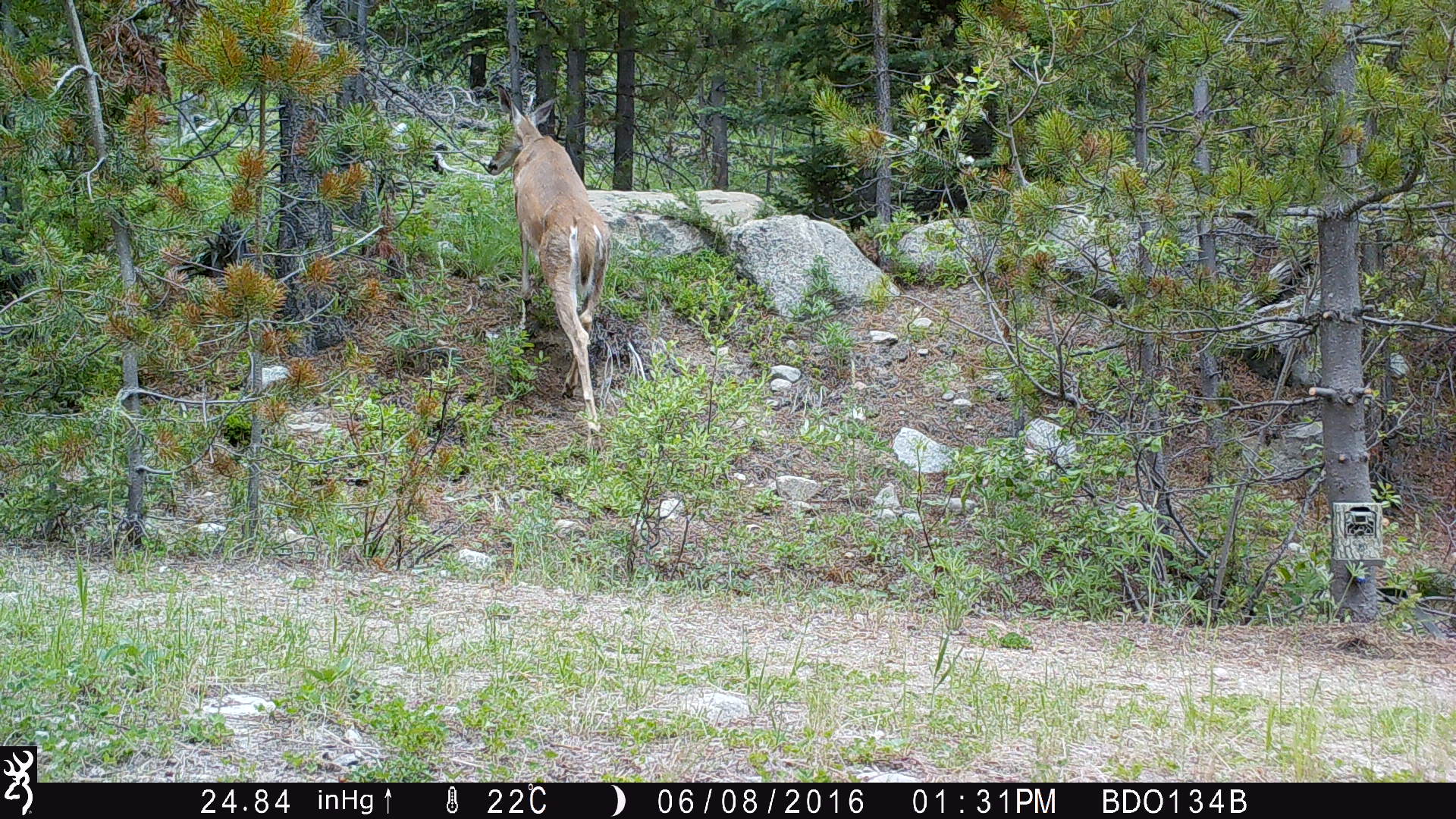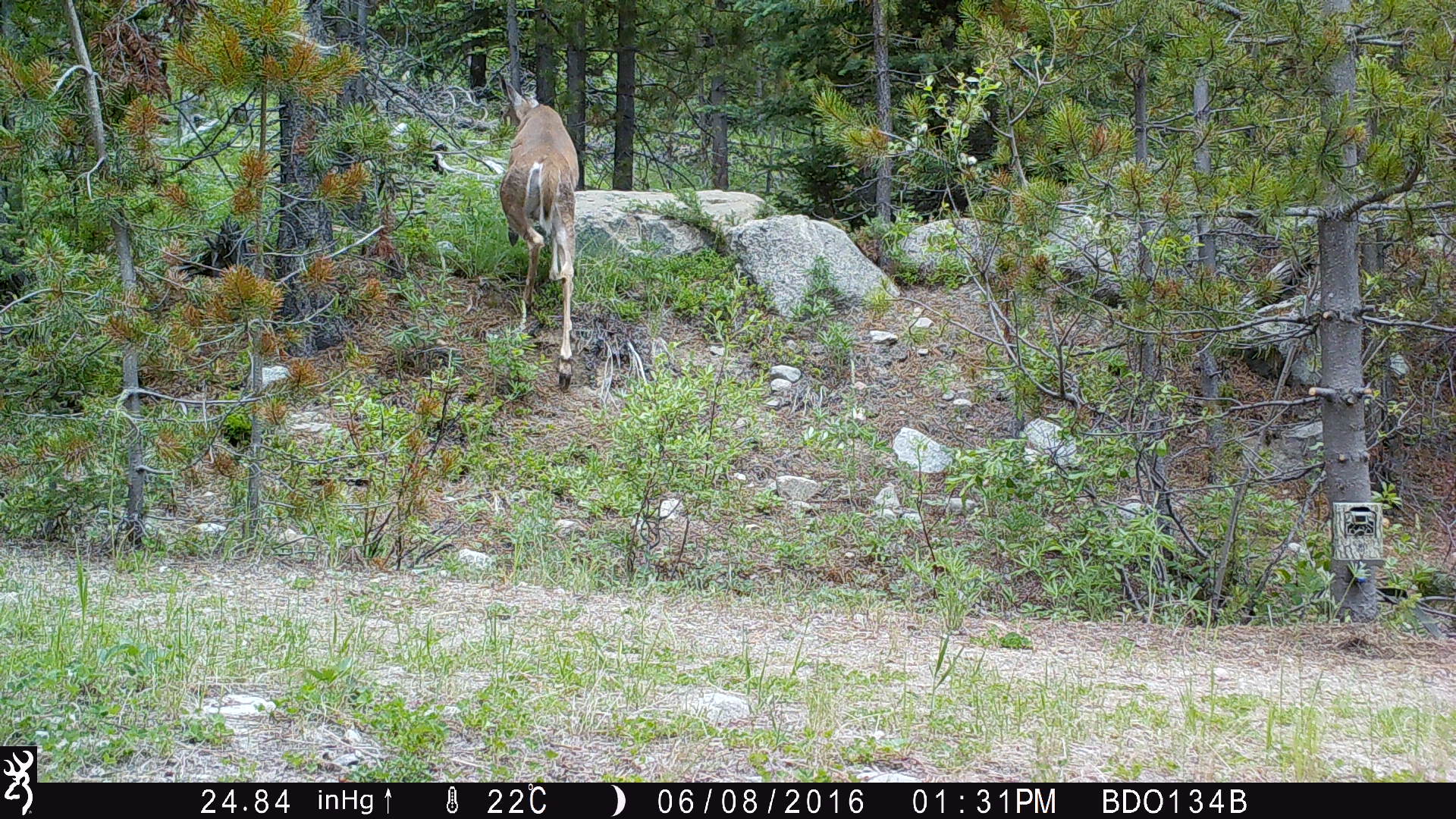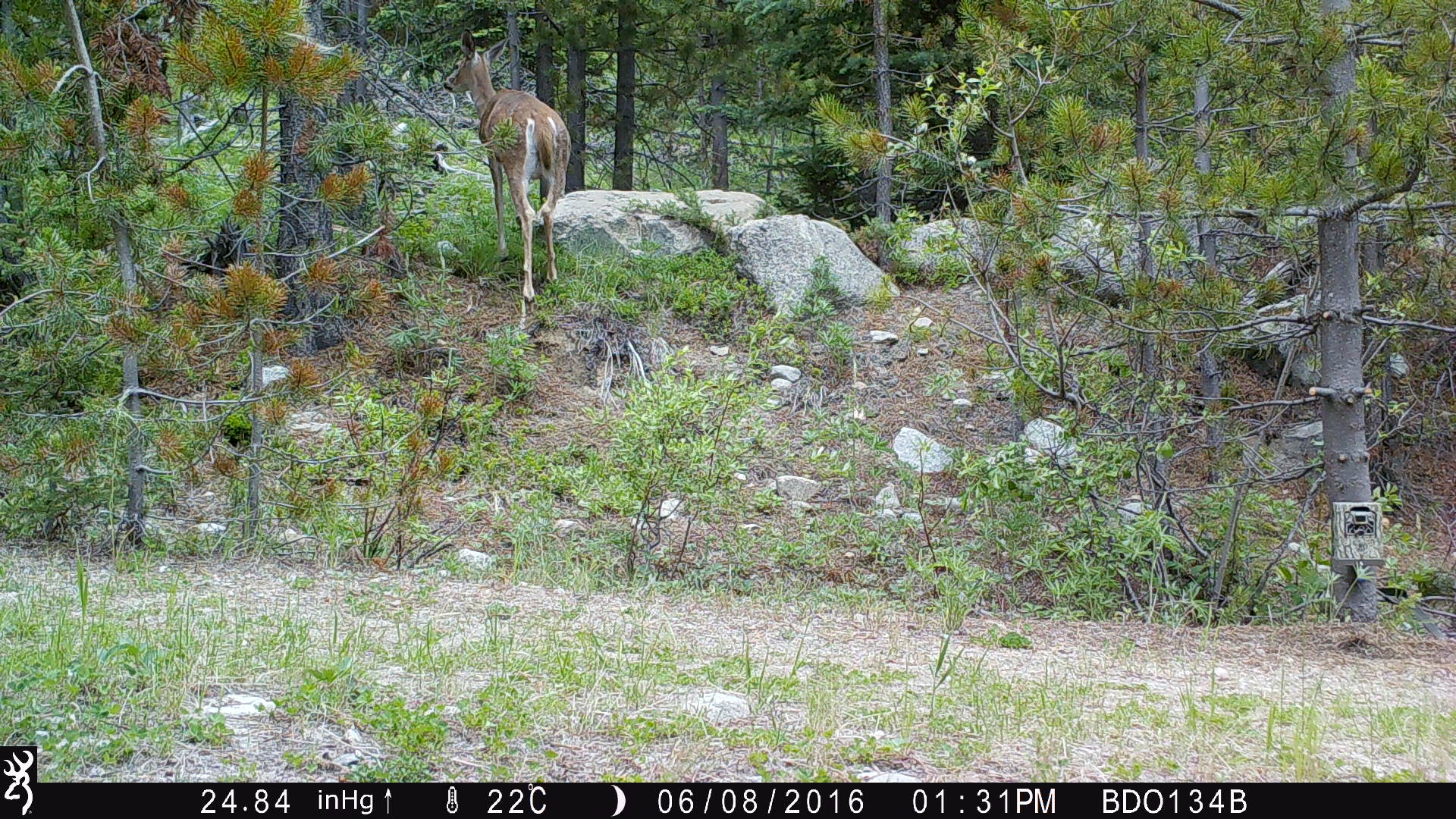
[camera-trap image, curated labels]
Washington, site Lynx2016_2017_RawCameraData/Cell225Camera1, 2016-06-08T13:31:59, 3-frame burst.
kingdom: Animalia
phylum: Chordata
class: Mammalia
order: Artiodactyla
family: Cervidae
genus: Odocoileus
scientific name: Odocoileus virginianus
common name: white-tailed deer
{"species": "Odocoileus virginianus (white-tailed deer)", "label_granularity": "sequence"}